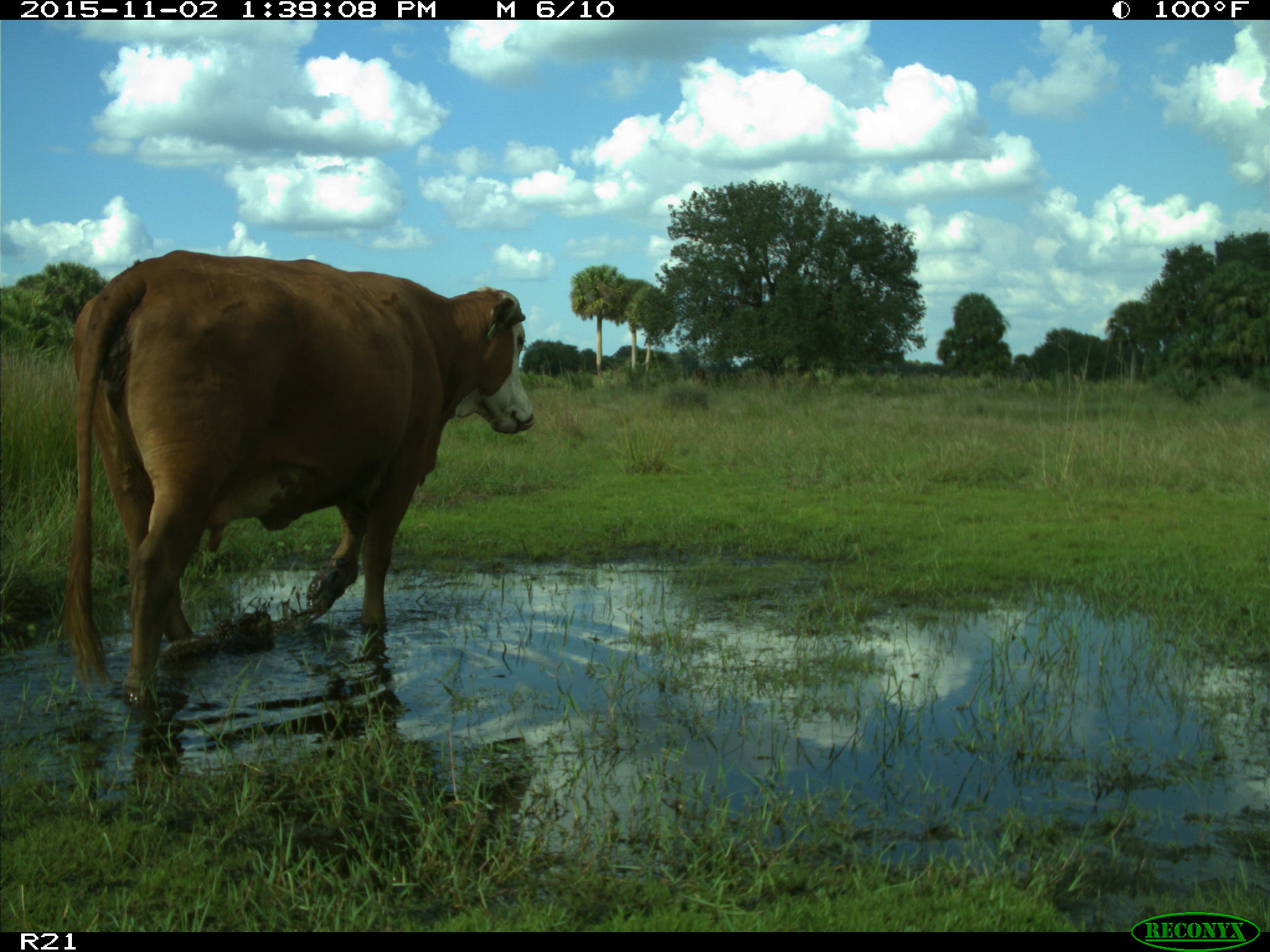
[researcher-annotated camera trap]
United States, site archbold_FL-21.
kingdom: Animalia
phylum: Chordata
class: Mammalia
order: Artiodactyla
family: Bovidae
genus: Bos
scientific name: Bos taurus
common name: domestic cow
Bos taurus (domestic cow).